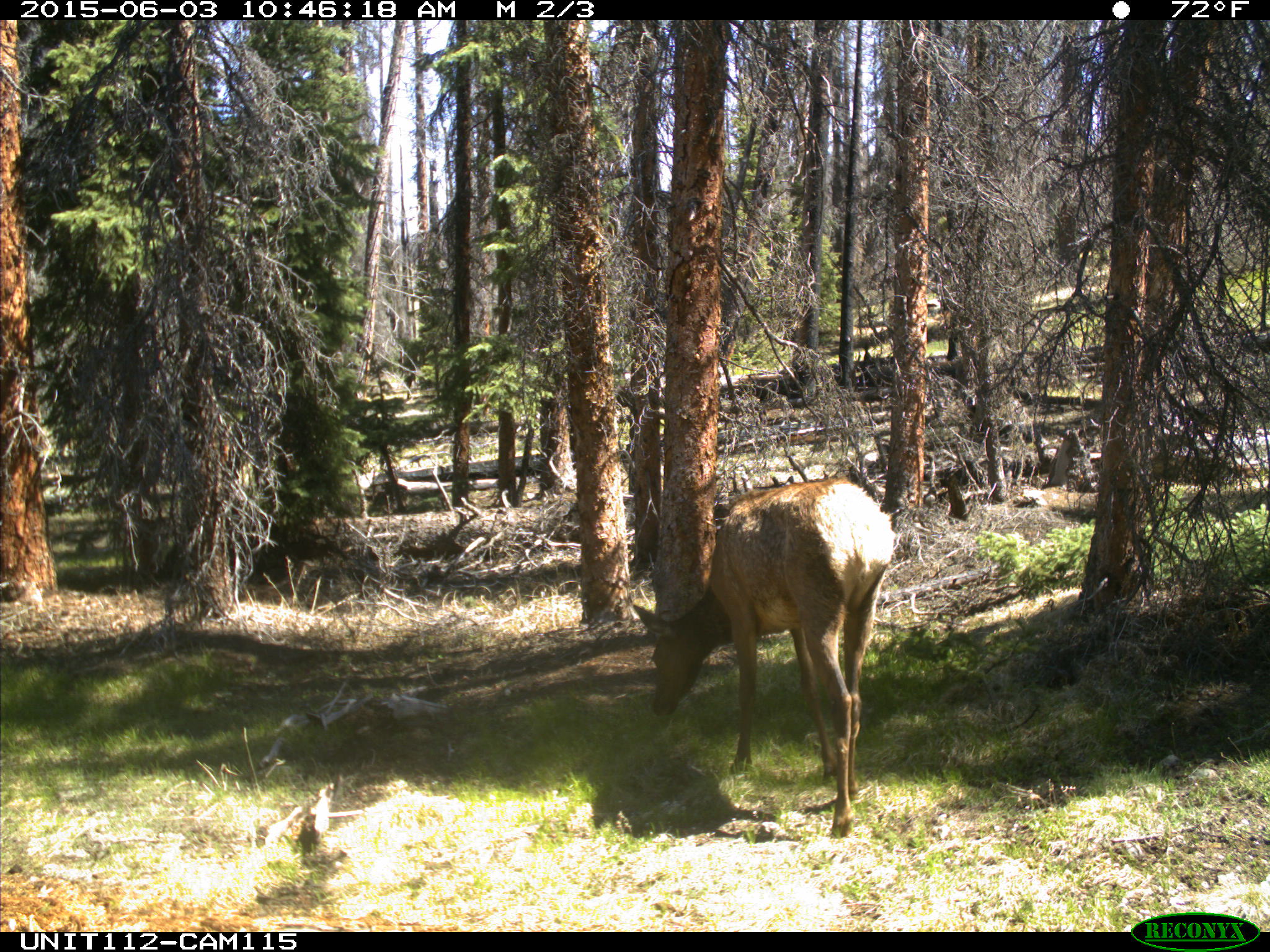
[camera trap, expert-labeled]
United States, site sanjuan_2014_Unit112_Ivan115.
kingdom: Animalia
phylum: Chordata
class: Mammalia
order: Artiodactyla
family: Cervidae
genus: Cervus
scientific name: Cervus elaphus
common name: red deer